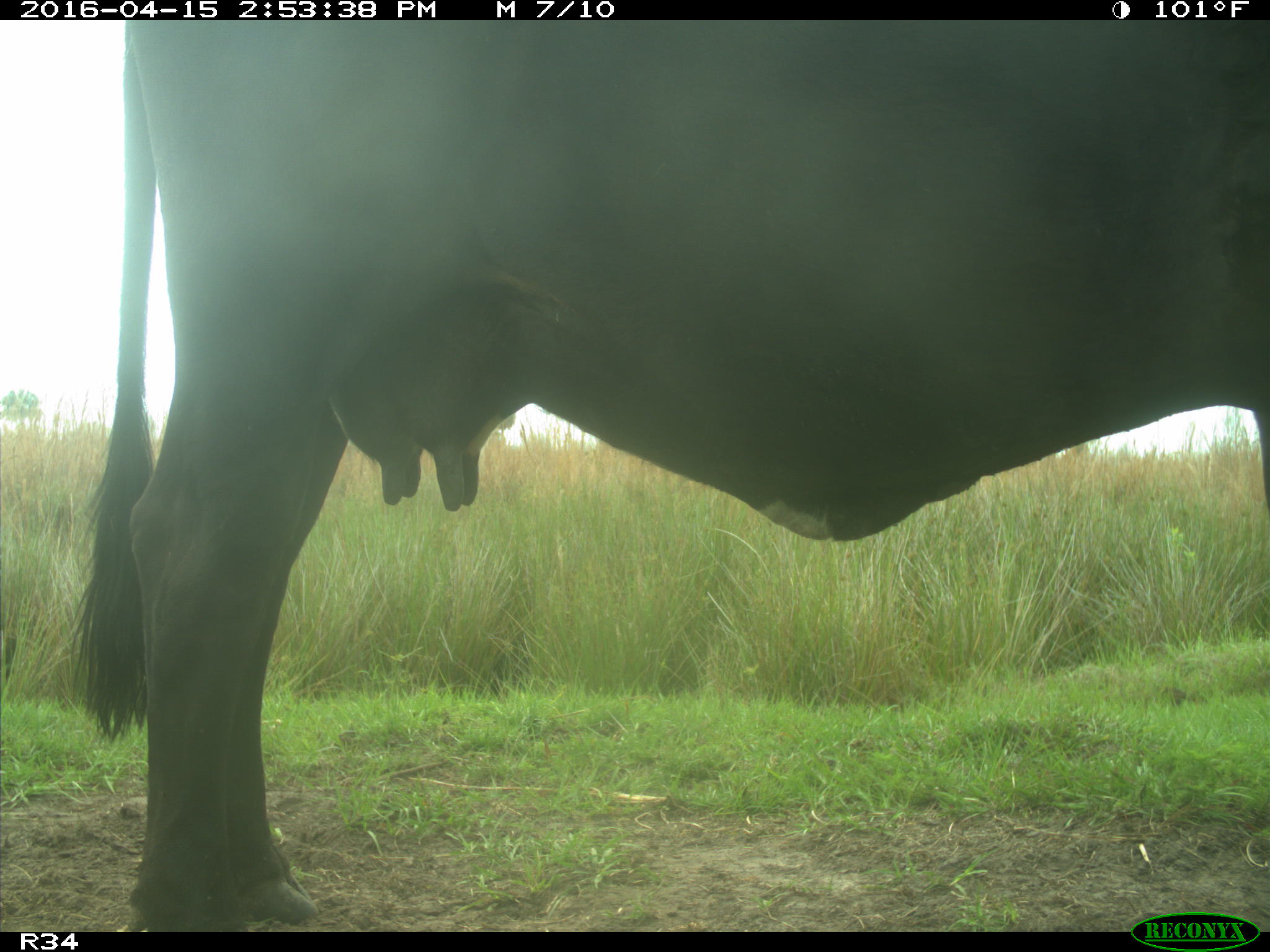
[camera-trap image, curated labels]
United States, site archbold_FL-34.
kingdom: Animalia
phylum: Chordata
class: Mammalia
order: Artiodactyla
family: Bovidae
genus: Bos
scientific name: Bos taurus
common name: domestic cow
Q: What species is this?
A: Bos taurus (domestic cow).